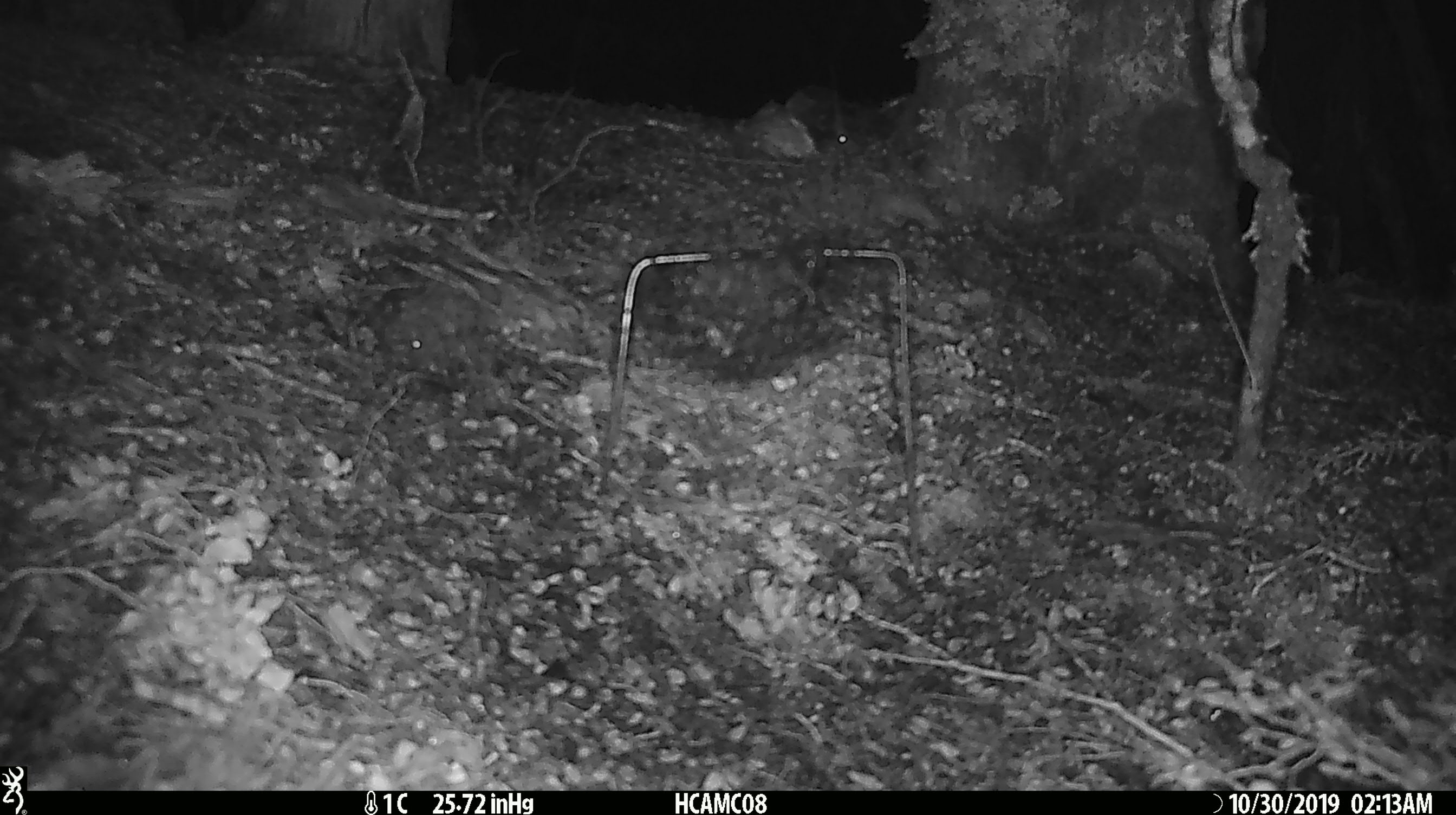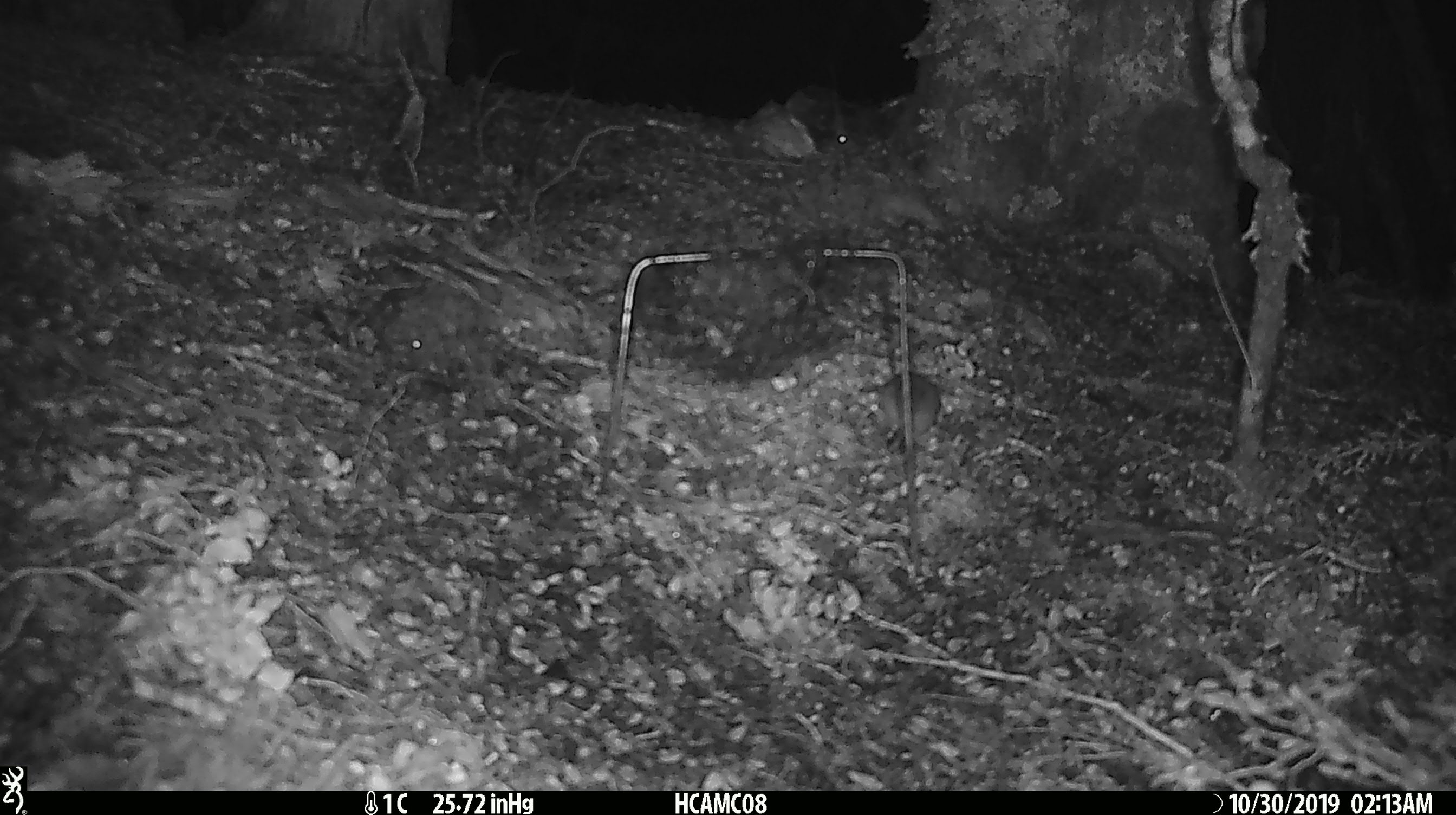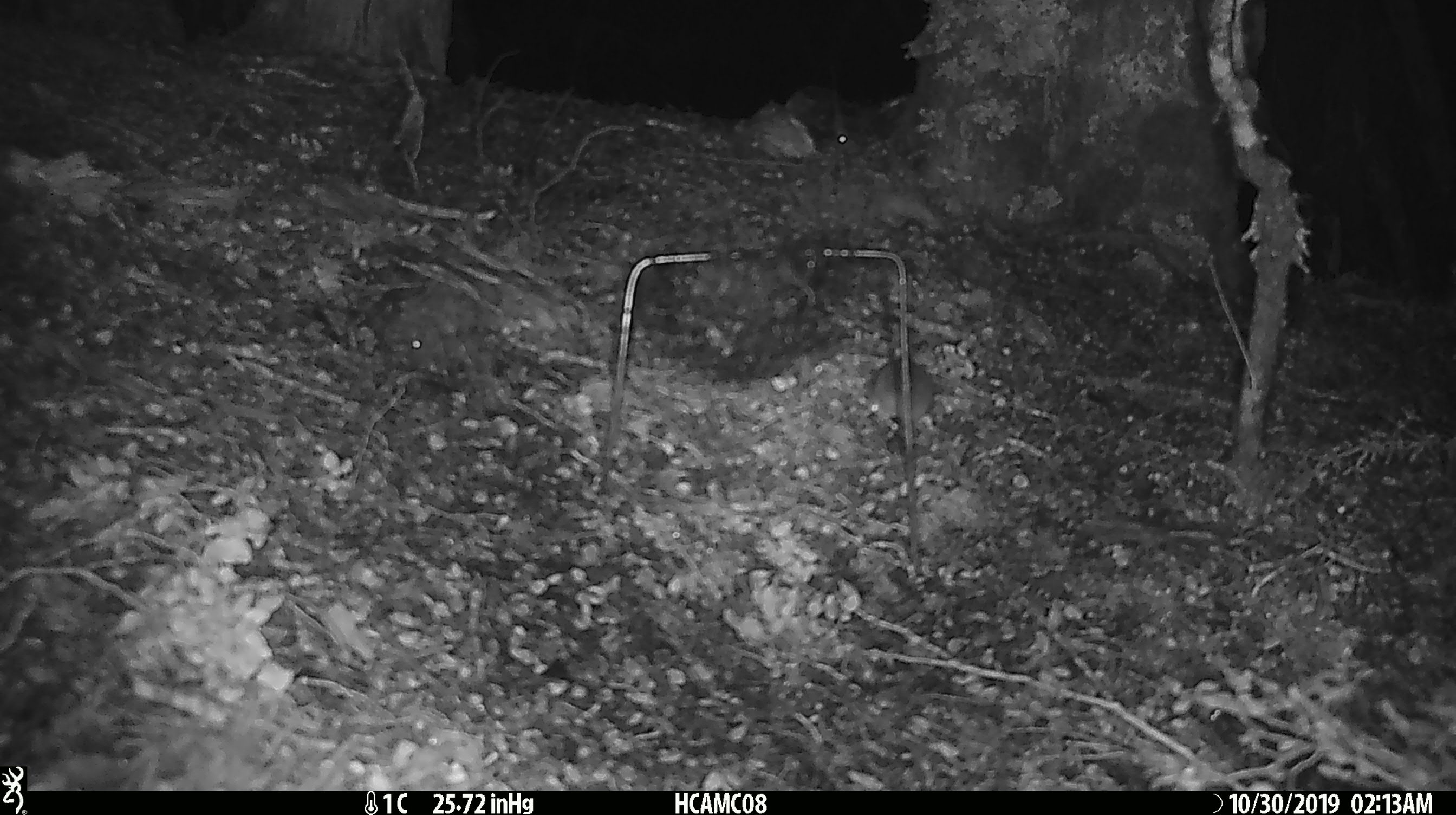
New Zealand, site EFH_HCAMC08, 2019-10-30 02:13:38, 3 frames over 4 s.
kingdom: Animalia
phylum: Chordata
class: Mammalia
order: Rodentia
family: Muridae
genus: Mus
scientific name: Mus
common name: mouse